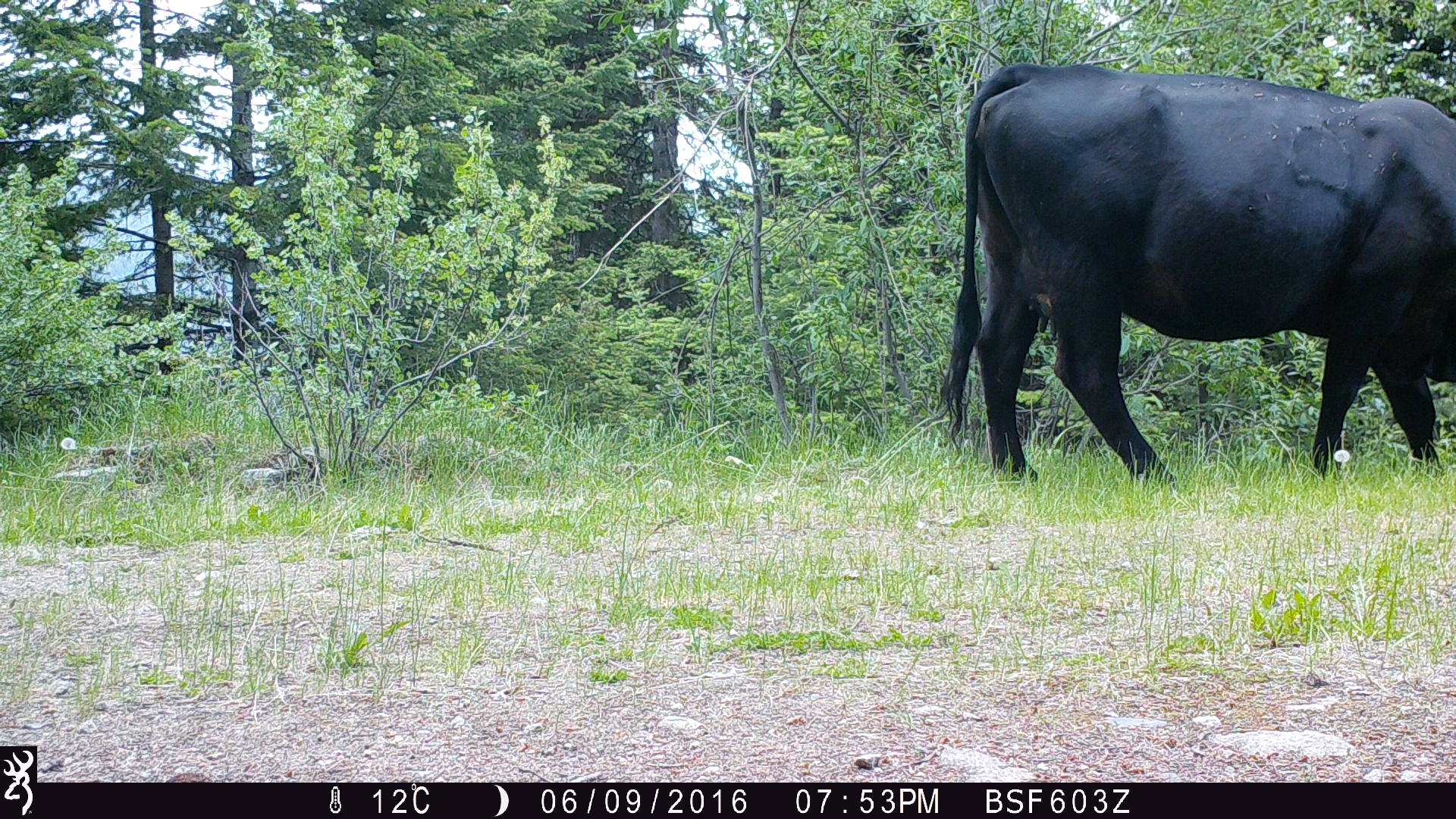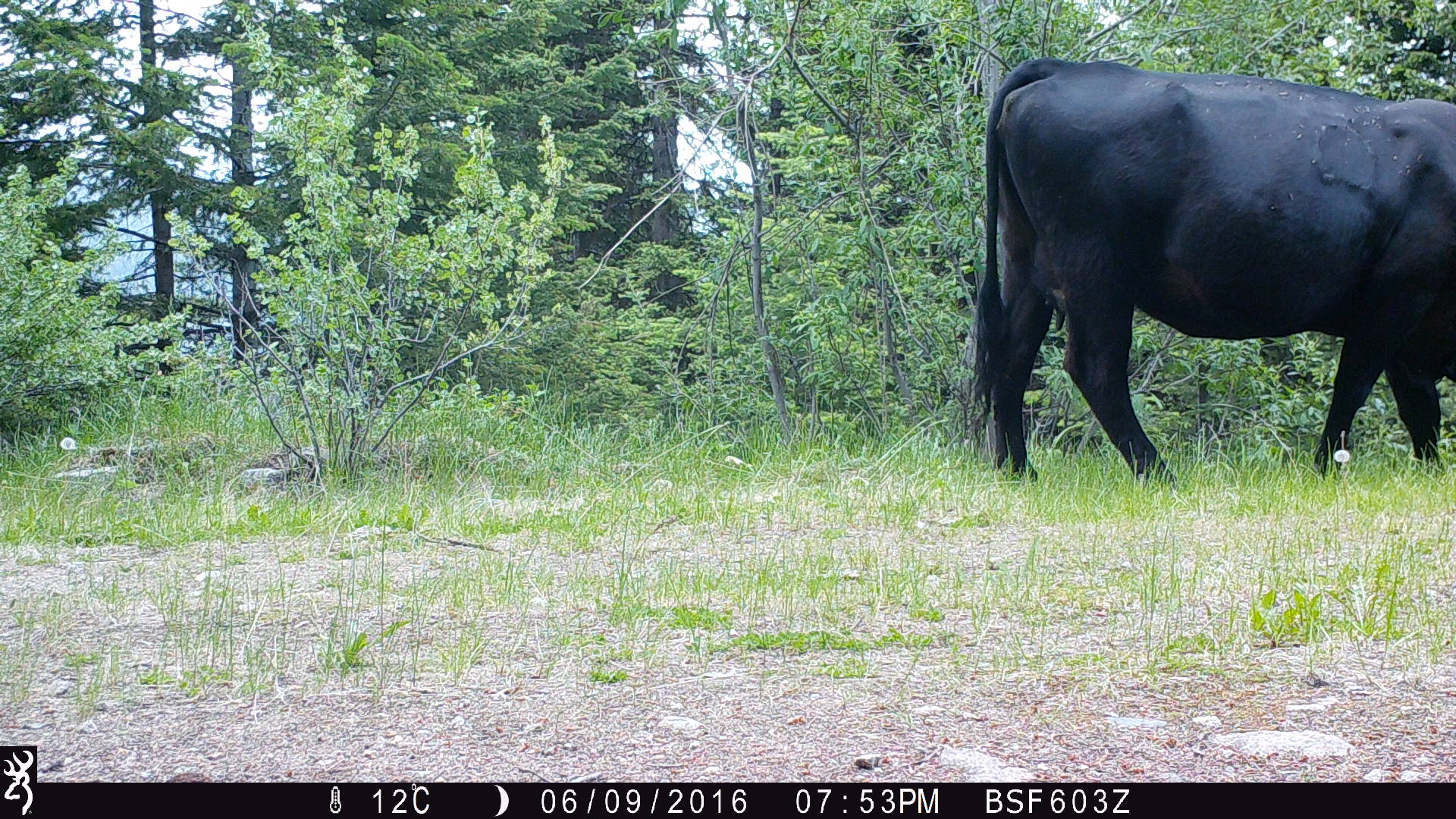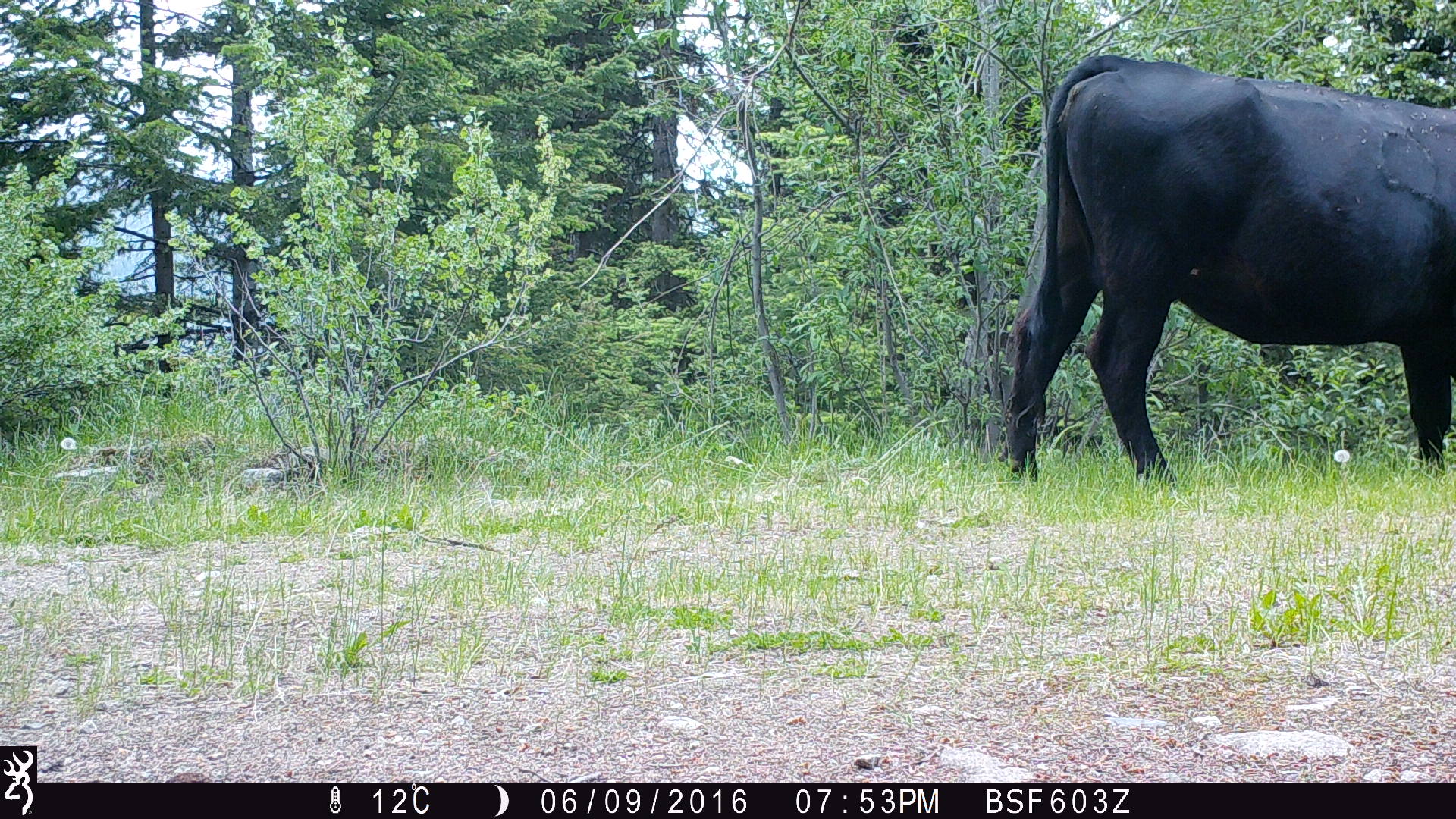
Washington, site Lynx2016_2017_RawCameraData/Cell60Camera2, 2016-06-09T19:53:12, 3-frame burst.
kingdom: Animalia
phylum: Chordata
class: Mammalia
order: Artiodactyla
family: Bovidae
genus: Bos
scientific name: Bos taurus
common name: domestic cattle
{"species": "domestic cattle (Bos taurus)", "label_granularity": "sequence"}